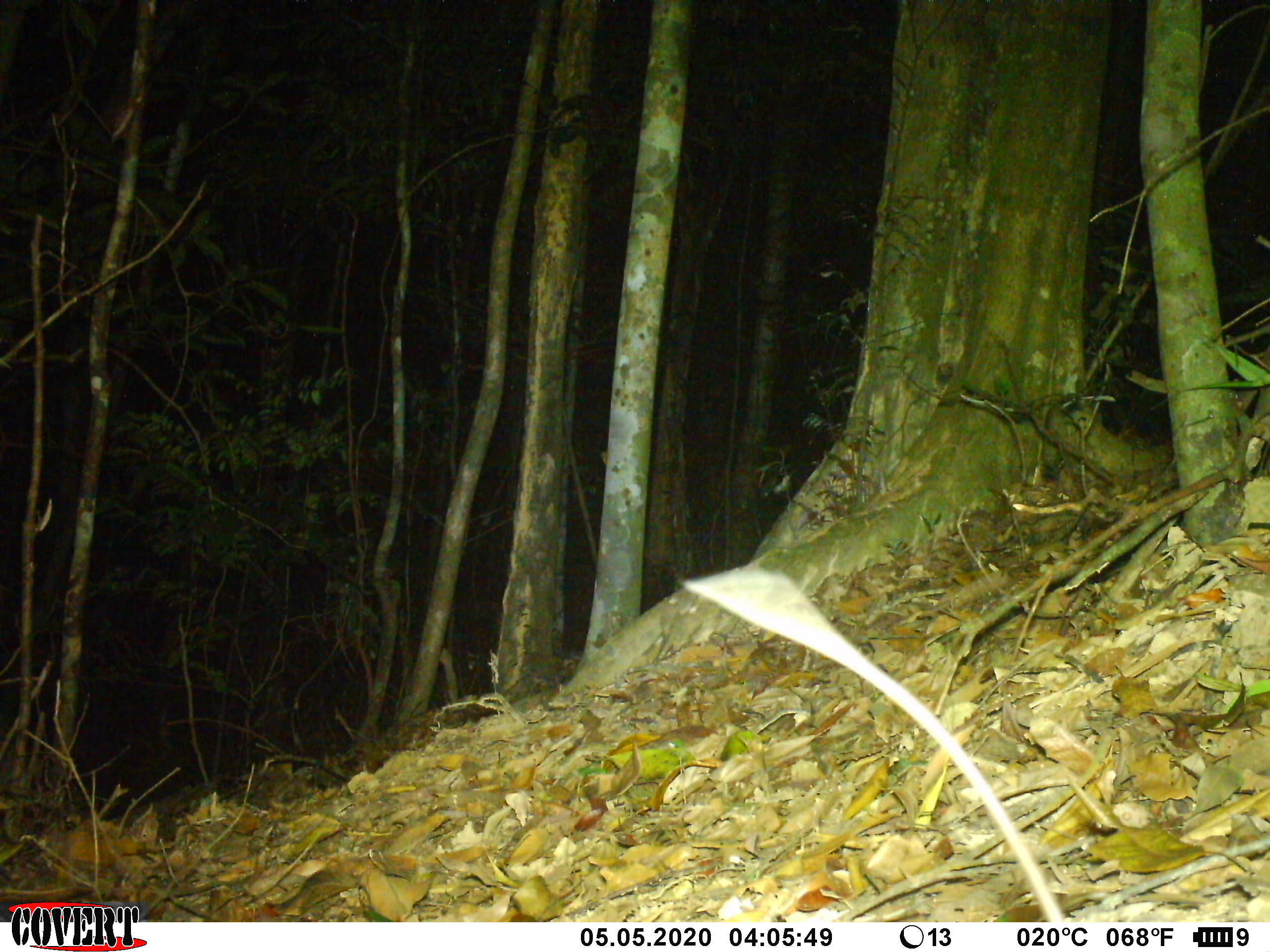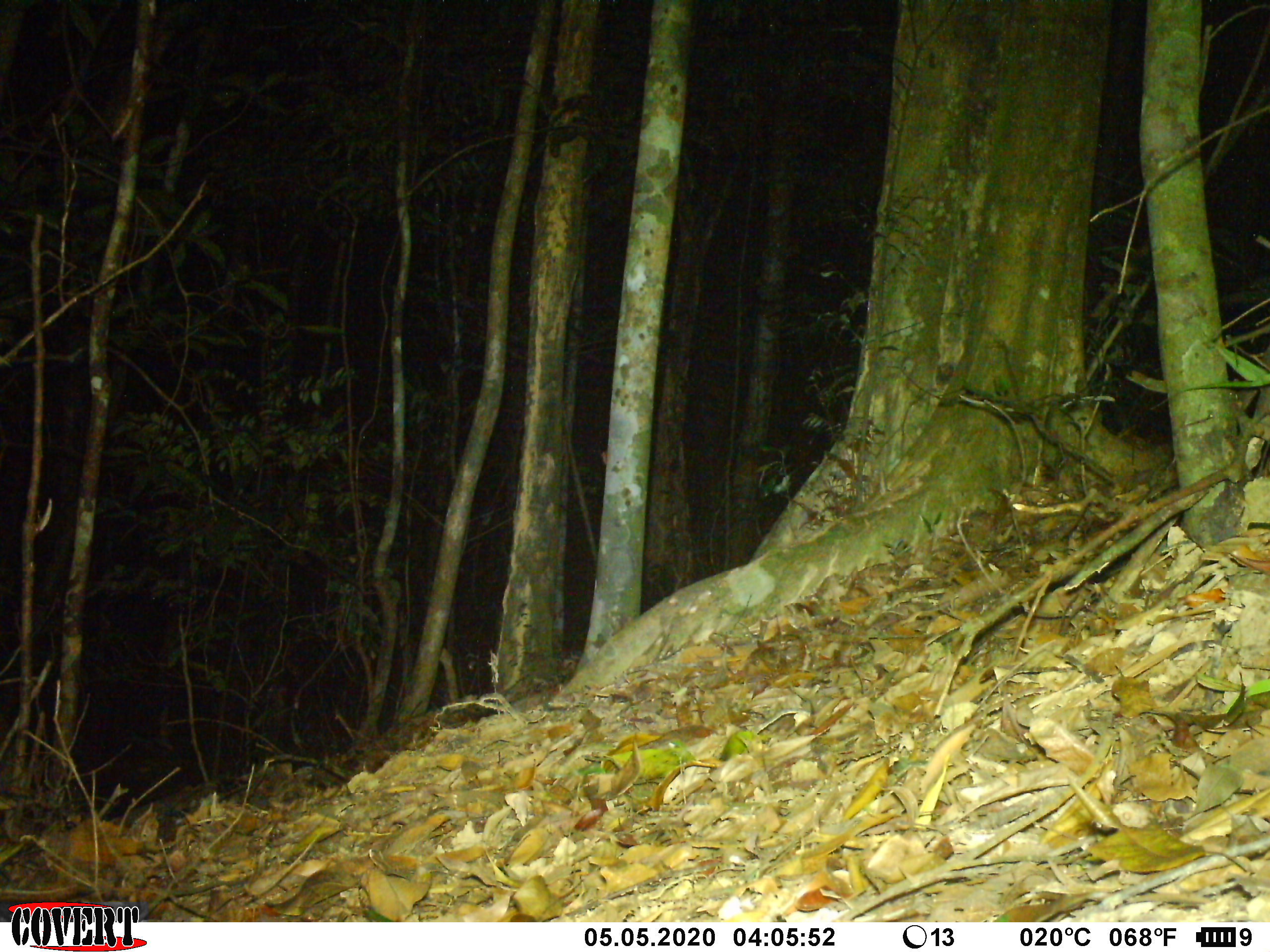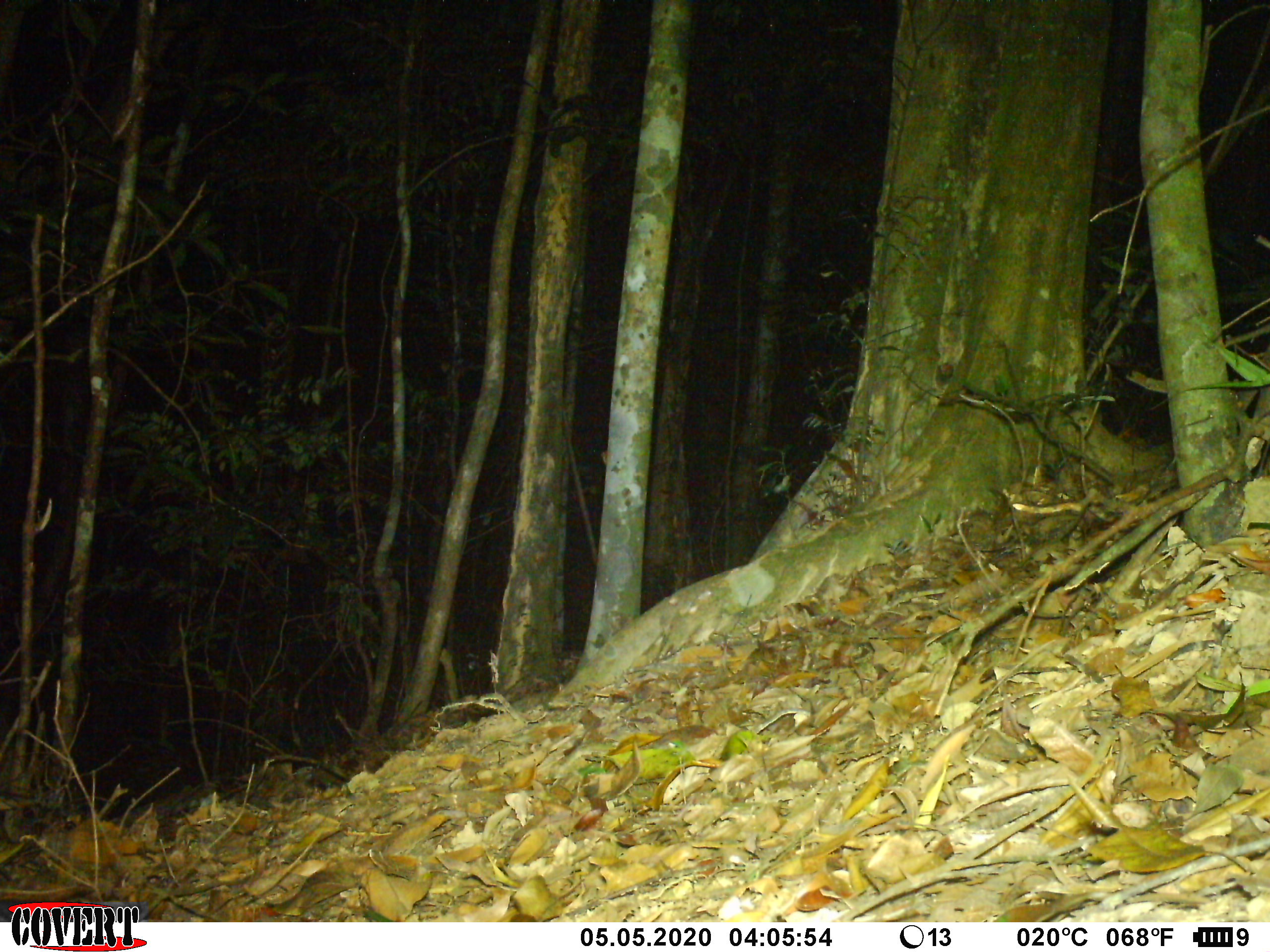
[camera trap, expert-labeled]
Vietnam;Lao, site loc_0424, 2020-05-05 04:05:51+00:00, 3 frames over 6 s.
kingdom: Animalia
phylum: Chordata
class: Mammalia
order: Rodentia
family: Muridae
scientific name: Muridae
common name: old-world mice and rats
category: unidentified murid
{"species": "unidentified murid (old-world mice and rats) (Muridae)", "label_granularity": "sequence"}